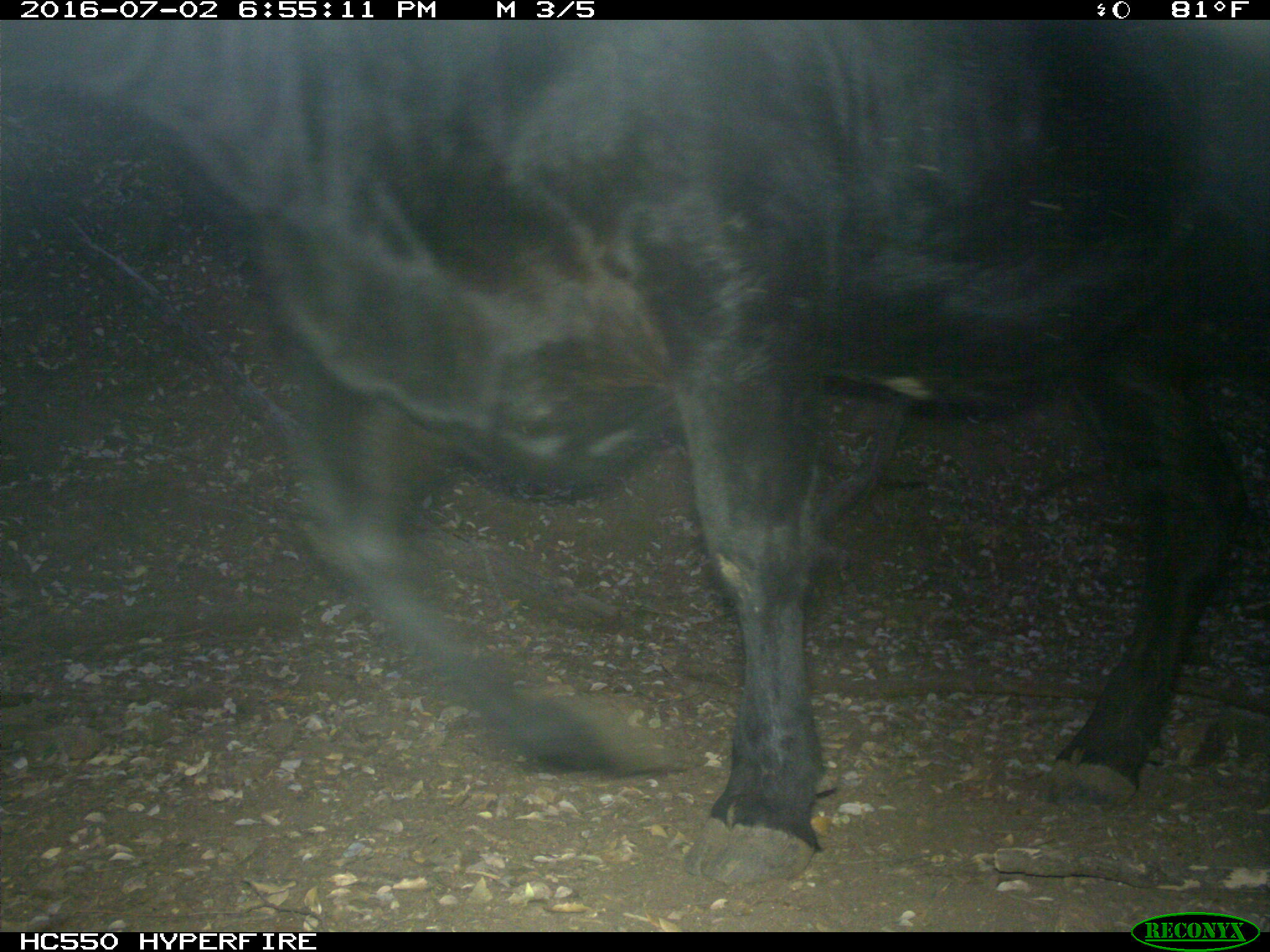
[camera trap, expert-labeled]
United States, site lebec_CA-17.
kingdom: Animalia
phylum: Chordata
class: Mammalia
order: Artiodactyla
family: Bovidae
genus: Bos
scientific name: Bos taurus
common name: domestic cow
Bos taurus (domestic cow).